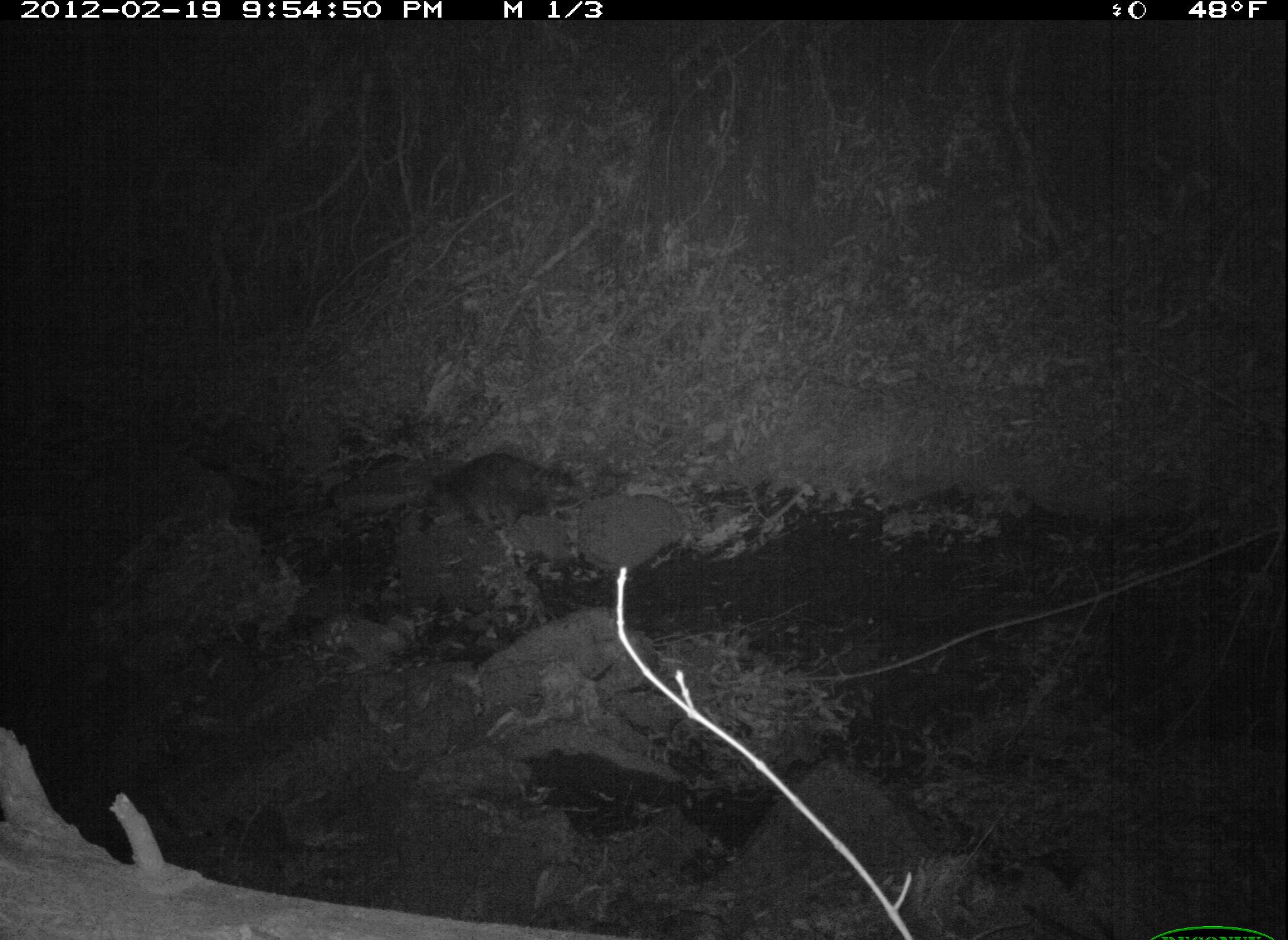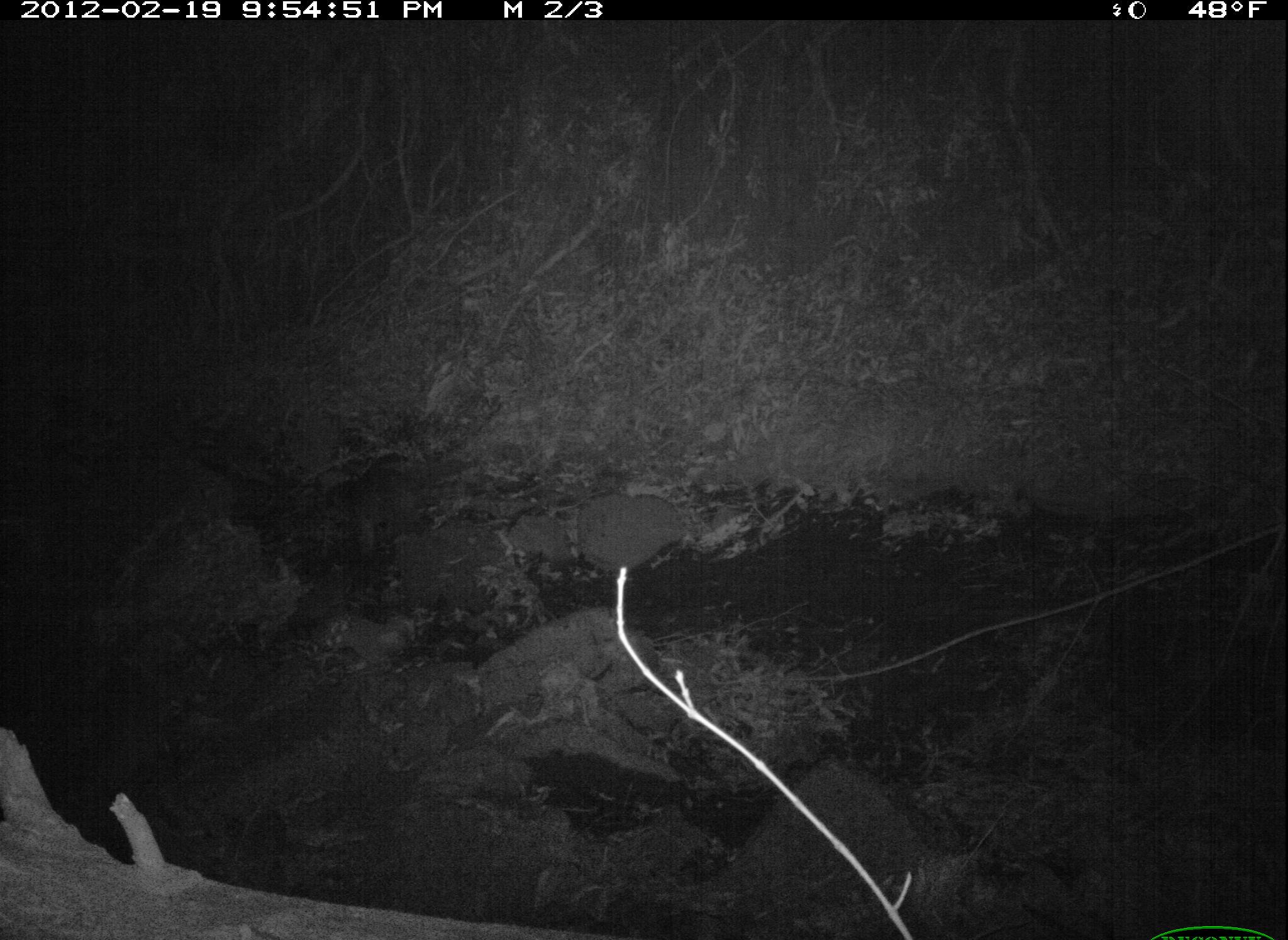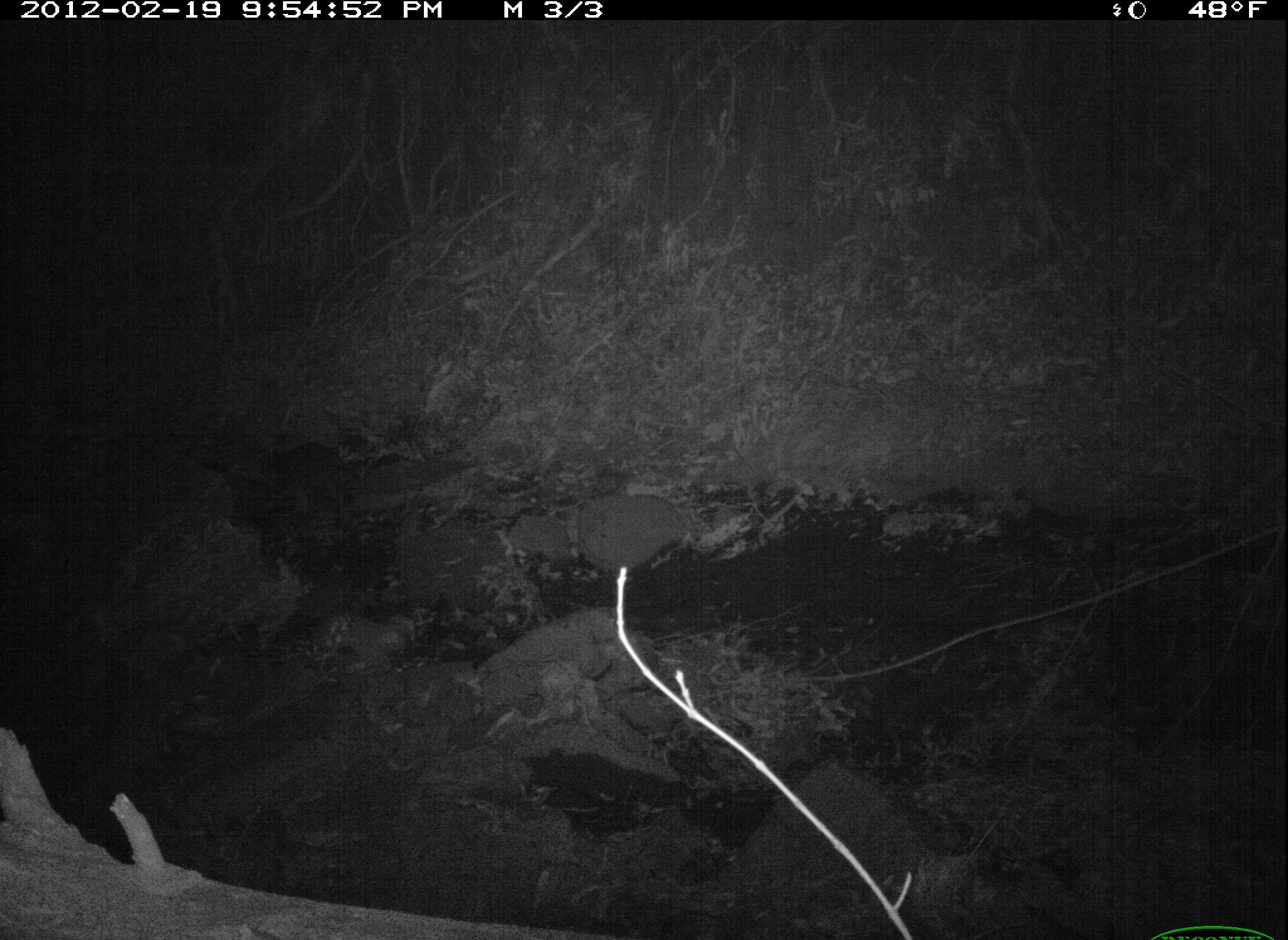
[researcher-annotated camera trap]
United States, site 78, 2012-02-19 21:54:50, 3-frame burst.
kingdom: Animalia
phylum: Chordata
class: Mammalia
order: Carnivora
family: Procyonidae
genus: Procyon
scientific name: Procyon lotor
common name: raccoon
Raccoon (Procyon lotor).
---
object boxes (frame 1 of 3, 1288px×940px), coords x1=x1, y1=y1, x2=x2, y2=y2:
raccoon: x1=389, y1=429, x2=596, y2=552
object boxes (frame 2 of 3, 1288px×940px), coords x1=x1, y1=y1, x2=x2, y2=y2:
raccoon: x1=312, y1=442, x2=452, y2=568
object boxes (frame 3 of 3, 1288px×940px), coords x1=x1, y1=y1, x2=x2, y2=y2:
raccoon: x1=248, y1=422, x2=364, y2=517